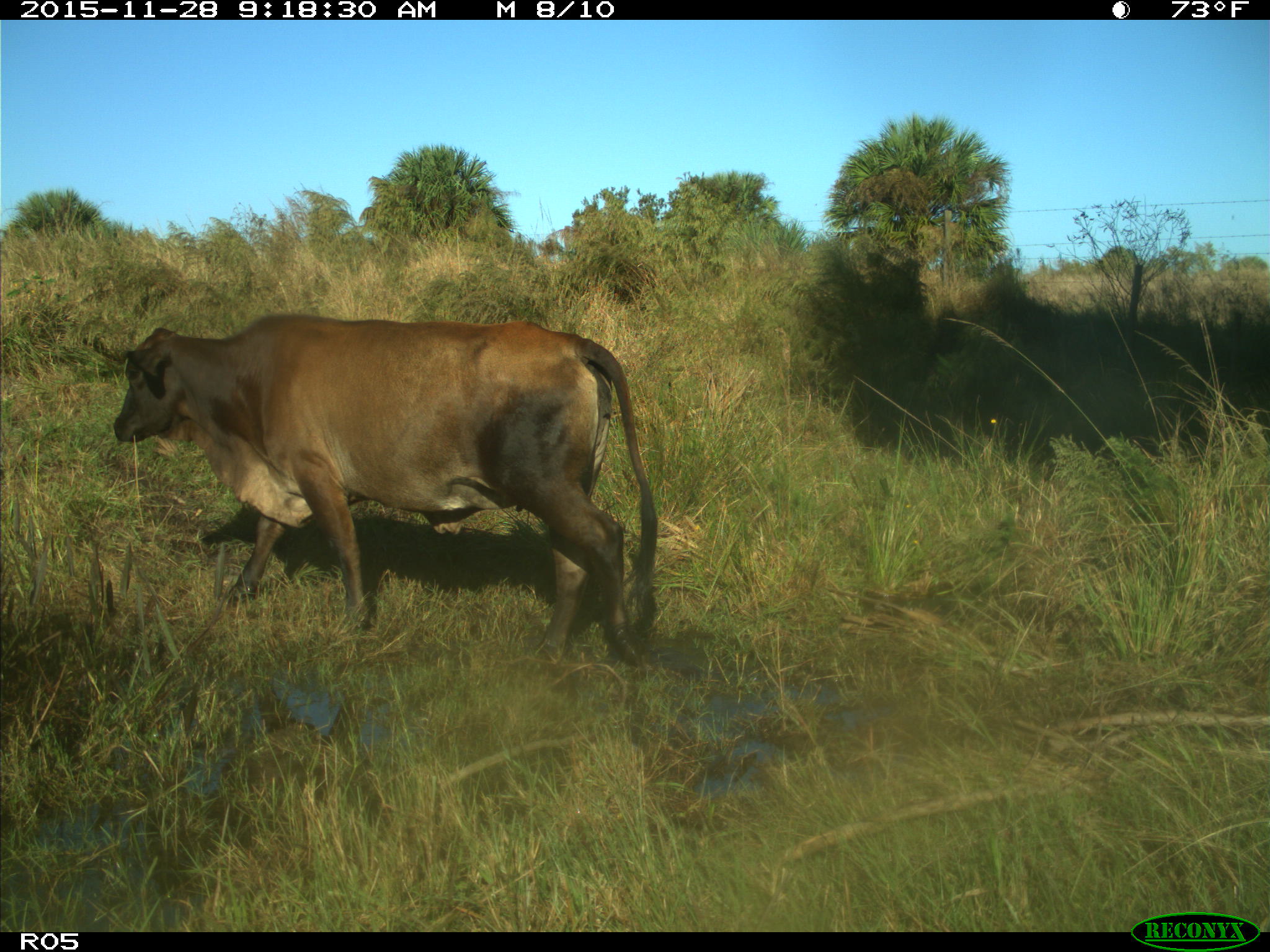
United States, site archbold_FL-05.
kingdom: Animalia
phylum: Chordata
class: Mammalia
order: Artiodactyla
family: Bovidae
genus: Bos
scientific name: Bos taurus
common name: domestic cow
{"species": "Bos taurus (domestic cow)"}